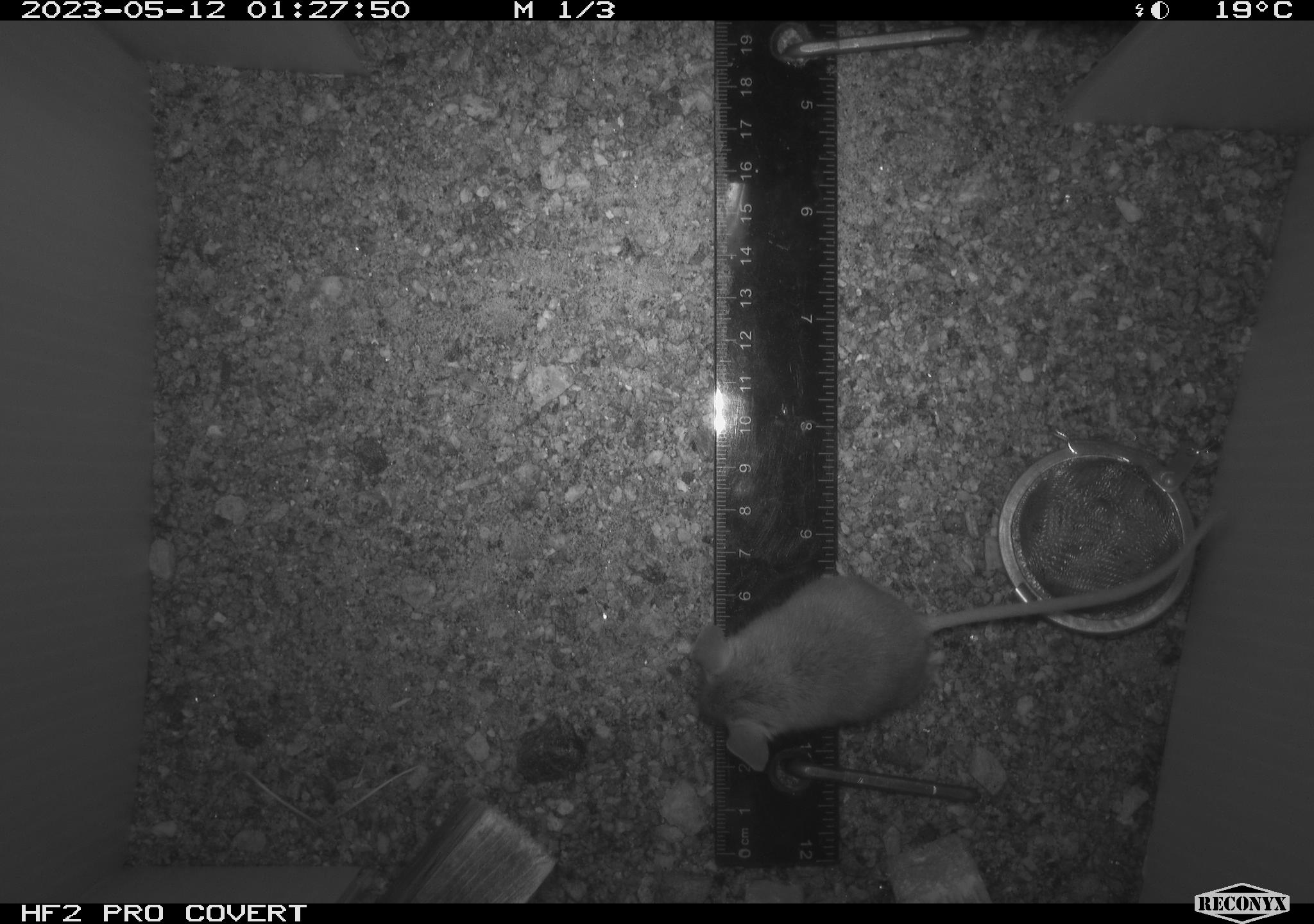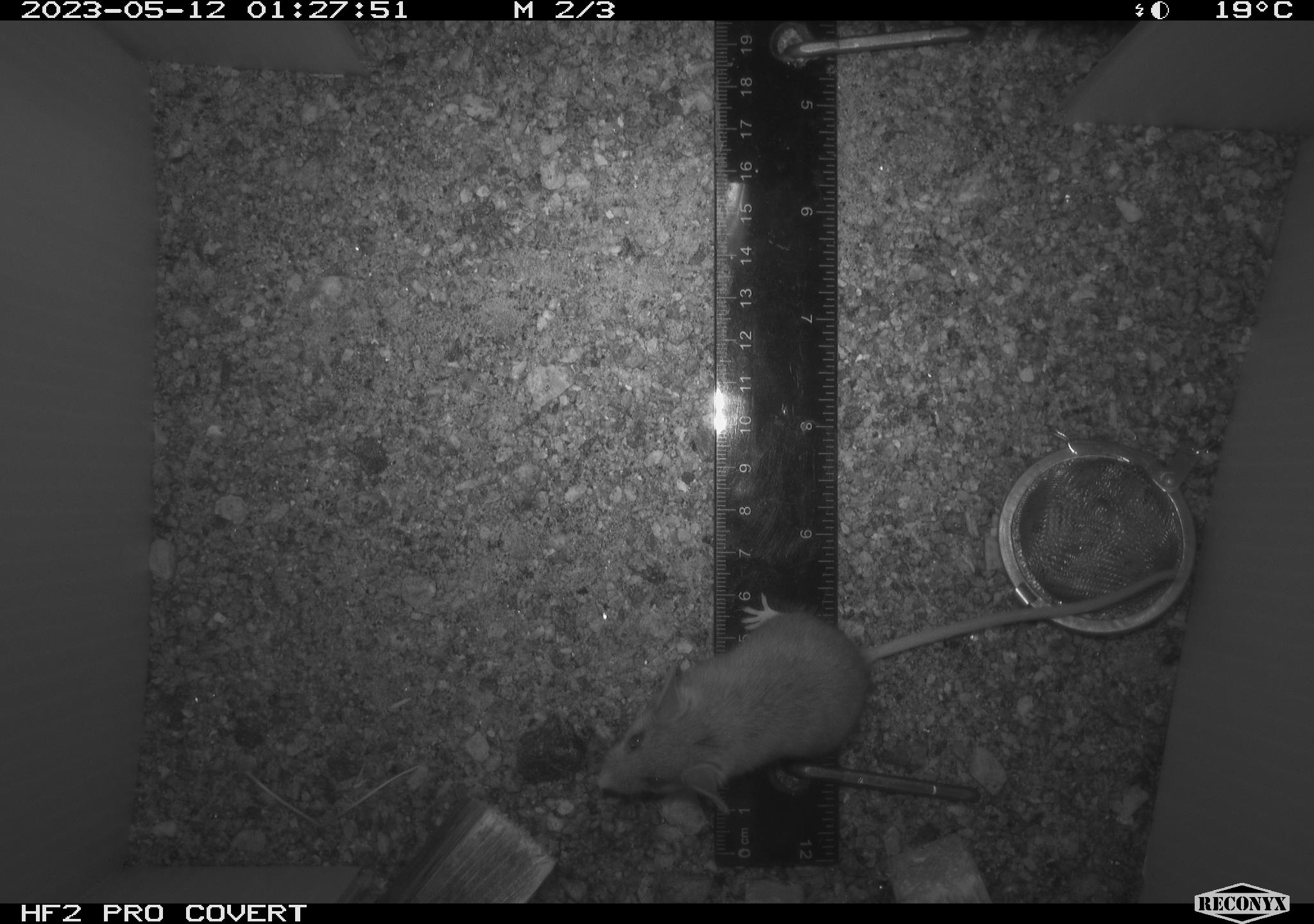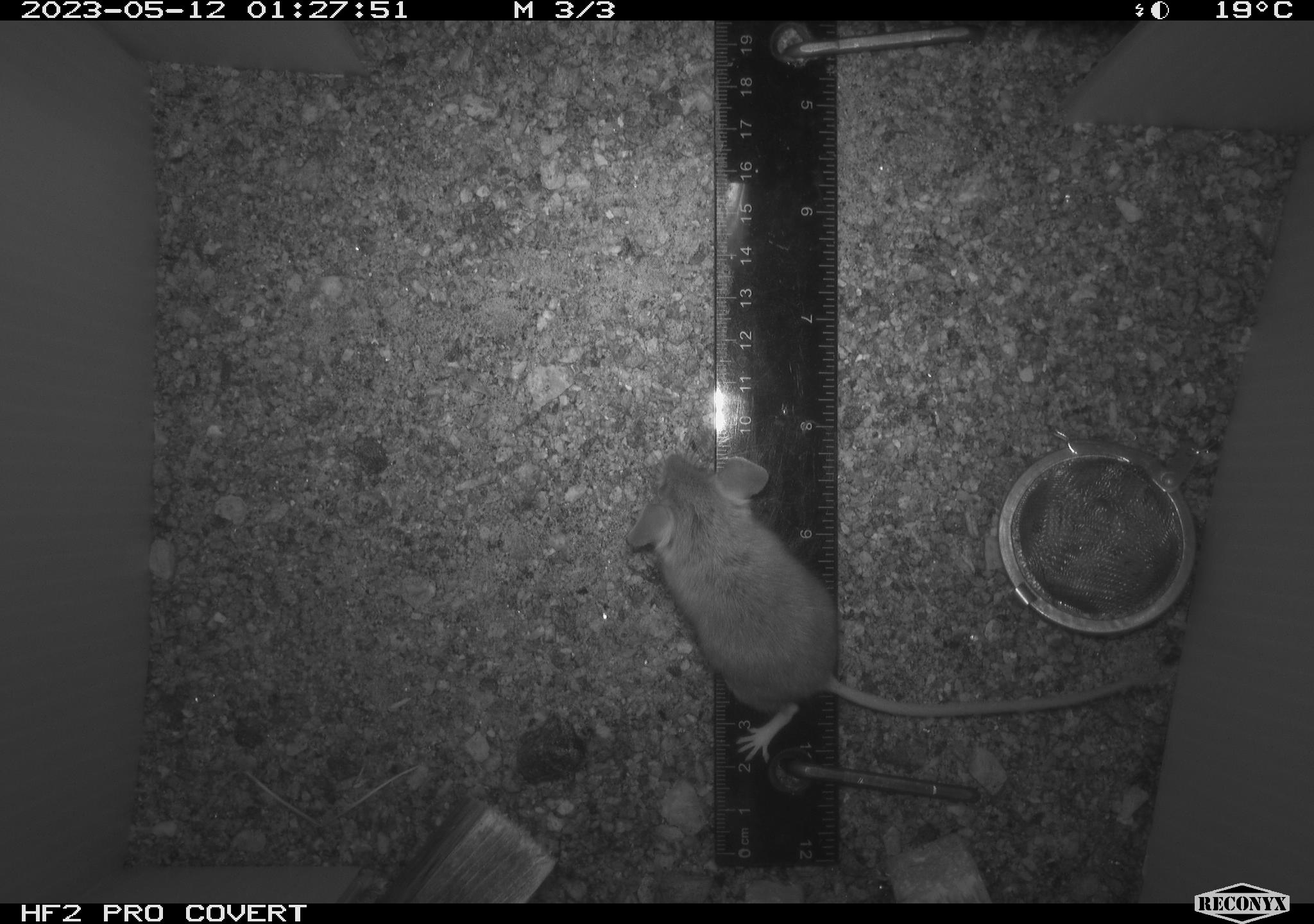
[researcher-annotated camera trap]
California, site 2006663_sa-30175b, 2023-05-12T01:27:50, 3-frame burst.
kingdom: Animalia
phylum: Chordata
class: Mammalia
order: Rodentia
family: Cricetidae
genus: Peromyscus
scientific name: Peromyscus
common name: deer mice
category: peromyscus species